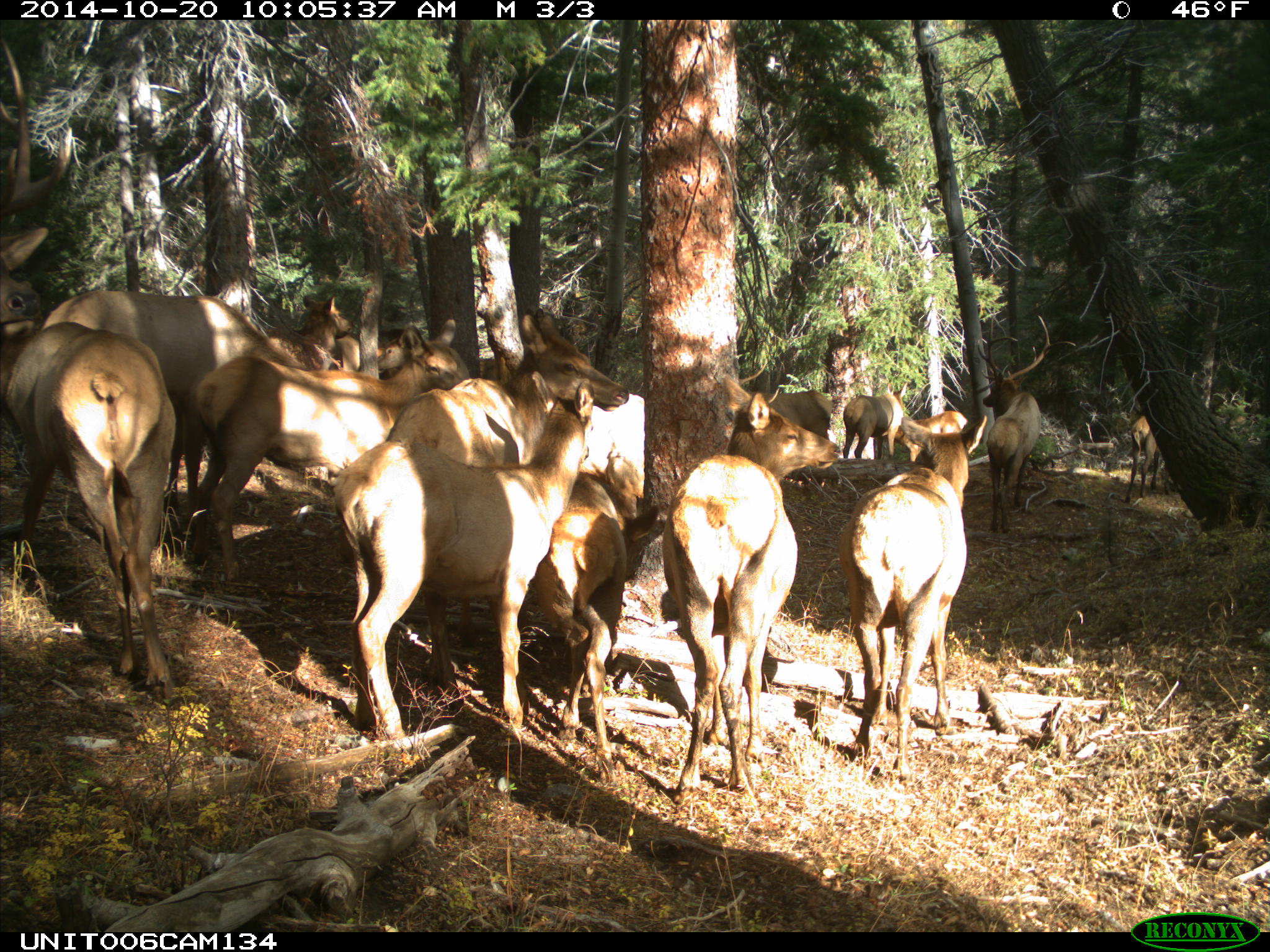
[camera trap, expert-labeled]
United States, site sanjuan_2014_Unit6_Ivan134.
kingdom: Animalia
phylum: Chordata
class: Mammalia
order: Artiodactyla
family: Cervidae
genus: Cervus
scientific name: Cervus elaphus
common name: red deer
Cervus elaphus (red deer).